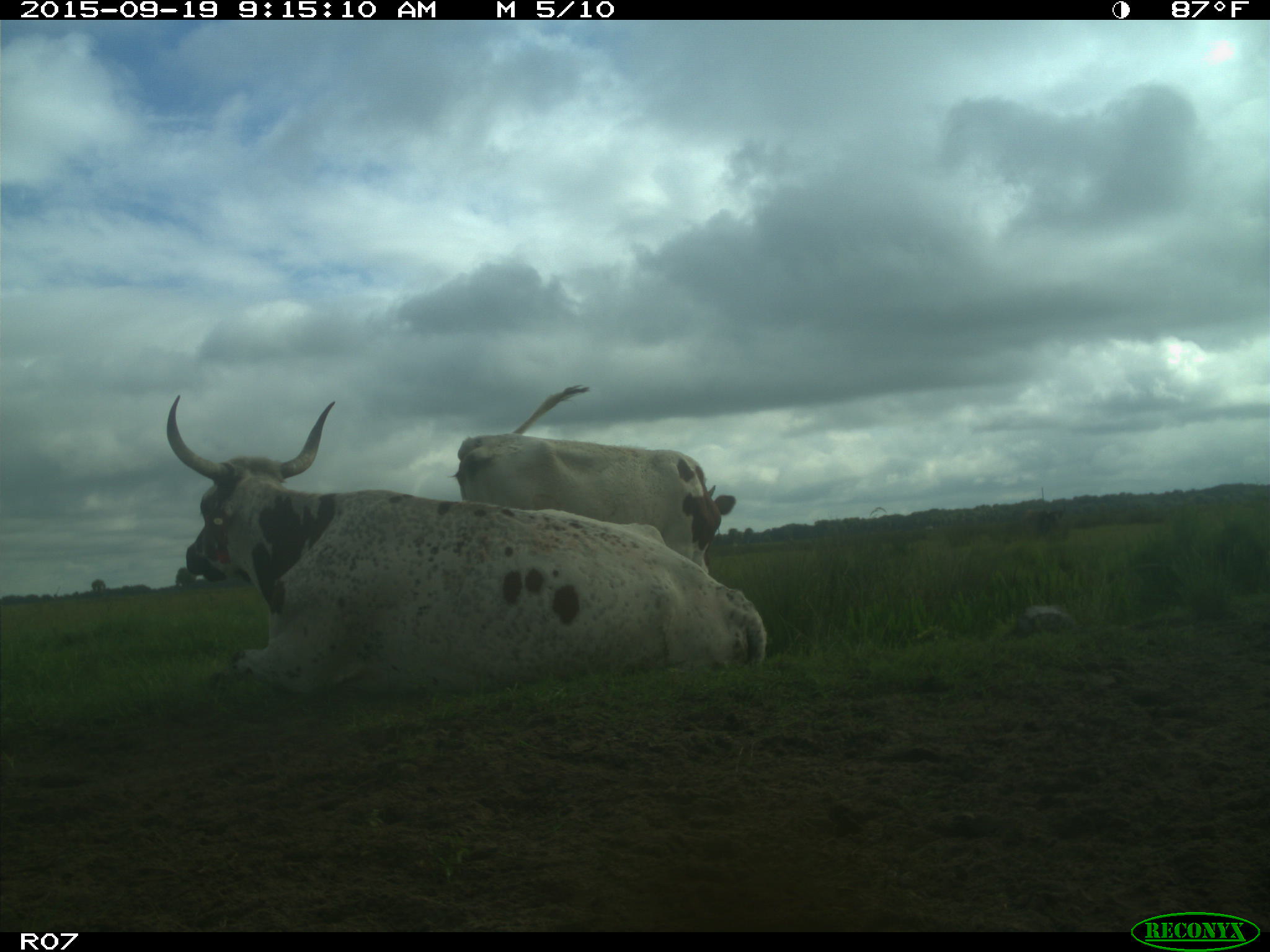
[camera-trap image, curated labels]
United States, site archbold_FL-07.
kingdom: Animalia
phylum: Chordata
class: Mammalia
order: Artiodactyla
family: Bovidae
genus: Bos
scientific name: Bos taurus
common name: domestic cow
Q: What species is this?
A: Bos taurus (domestic cow).